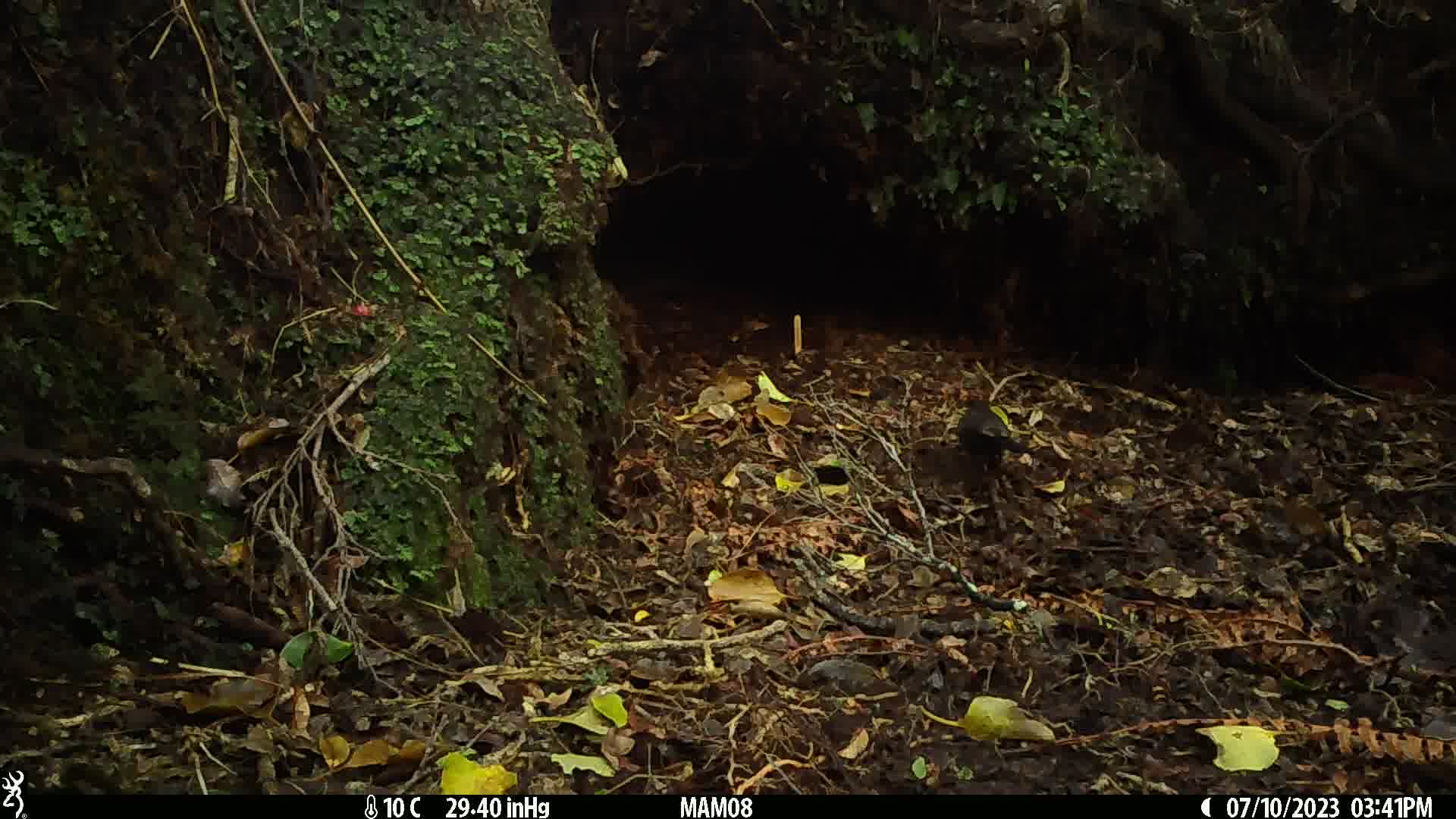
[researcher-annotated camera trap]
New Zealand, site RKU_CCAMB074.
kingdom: Animalia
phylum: Chordata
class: Aves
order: Passeriformes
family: Turdidae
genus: Turdus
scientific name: Turdus merula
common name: eurasian blackbird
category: blackbird